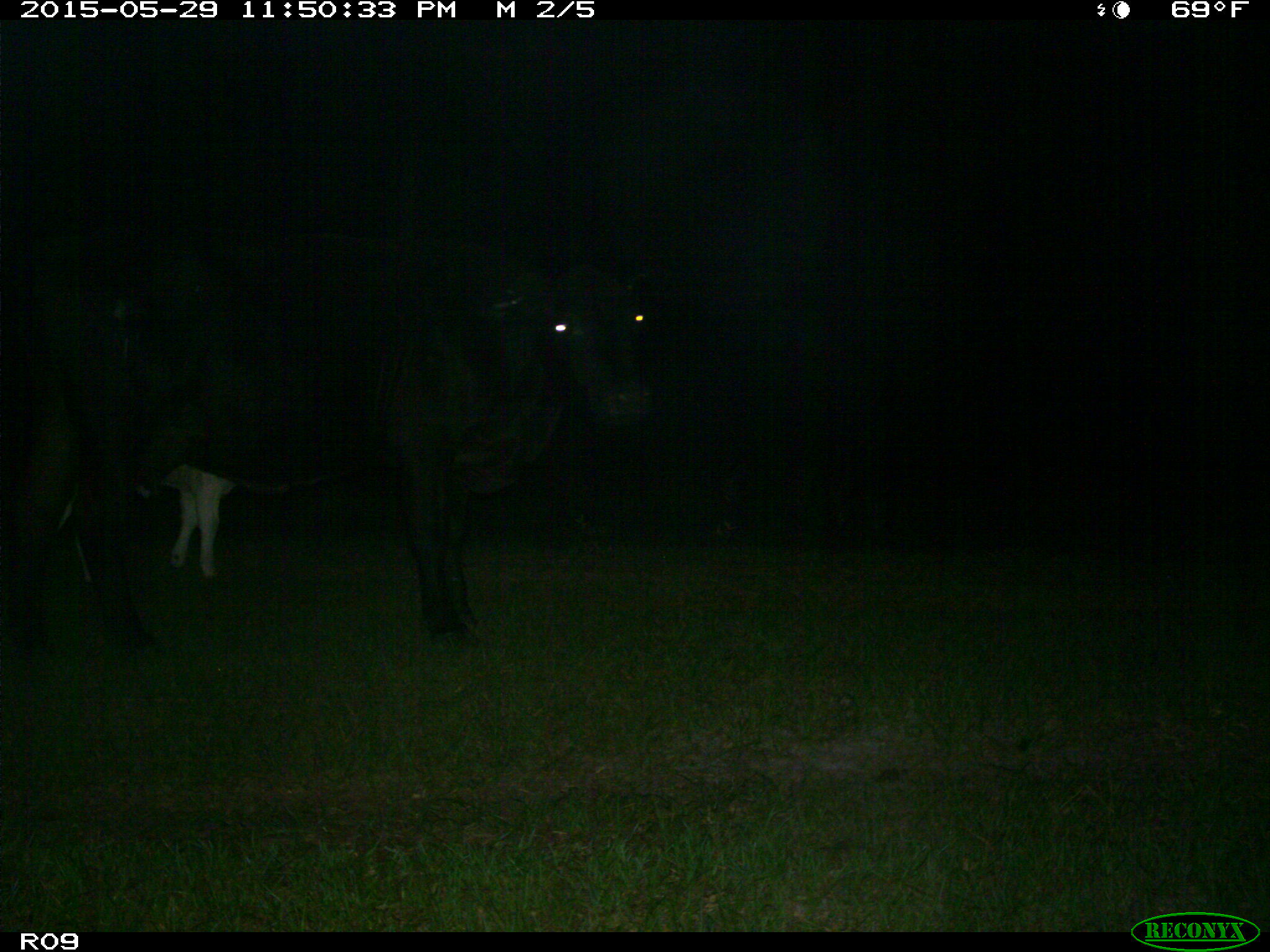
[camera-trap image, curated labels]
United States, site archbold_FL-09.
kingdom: Animalia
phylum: Chordata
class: Mammalia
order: Artiodactyla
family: Bovidae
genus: Bos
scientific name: Bos taurus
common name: domestic cow